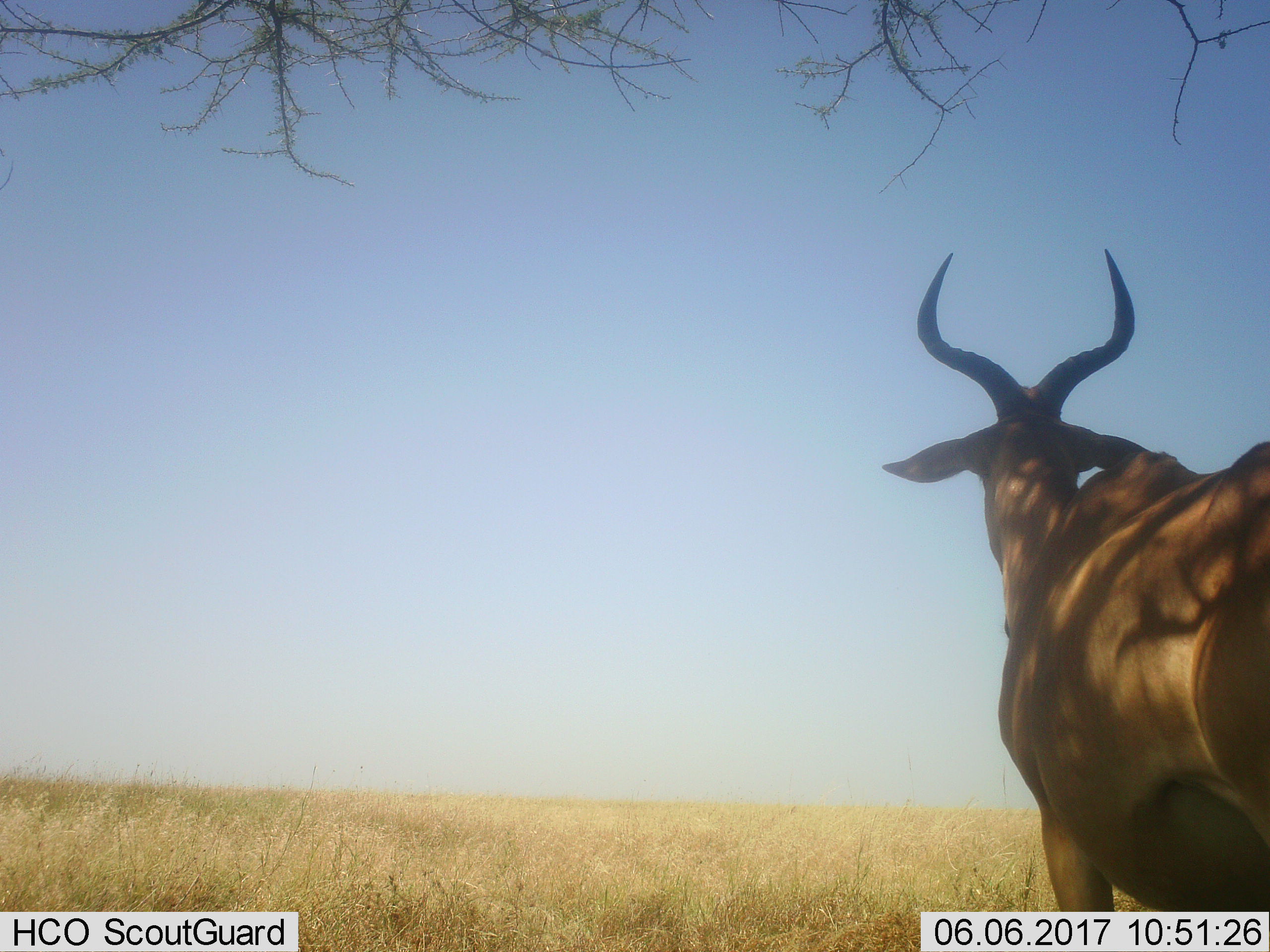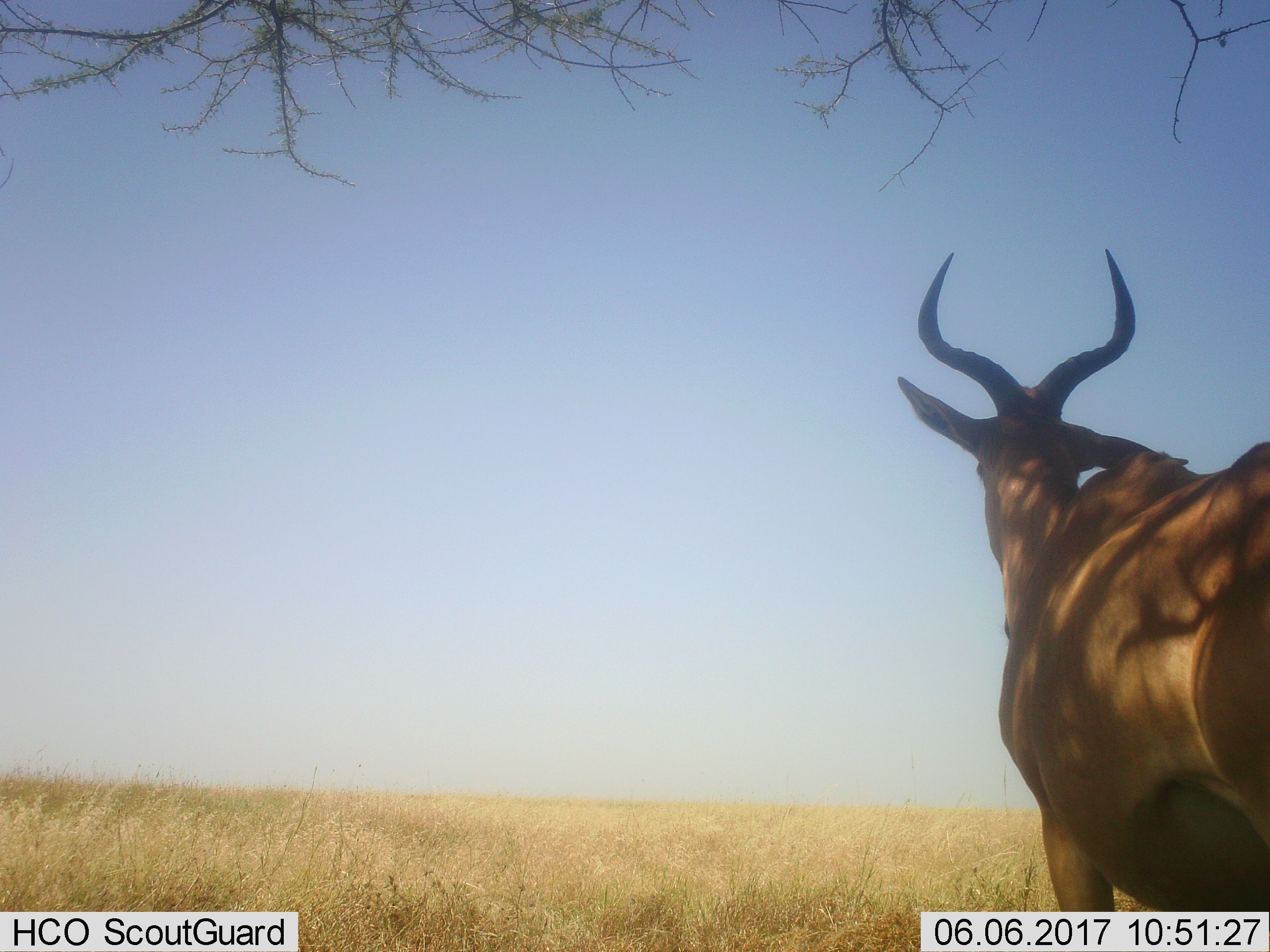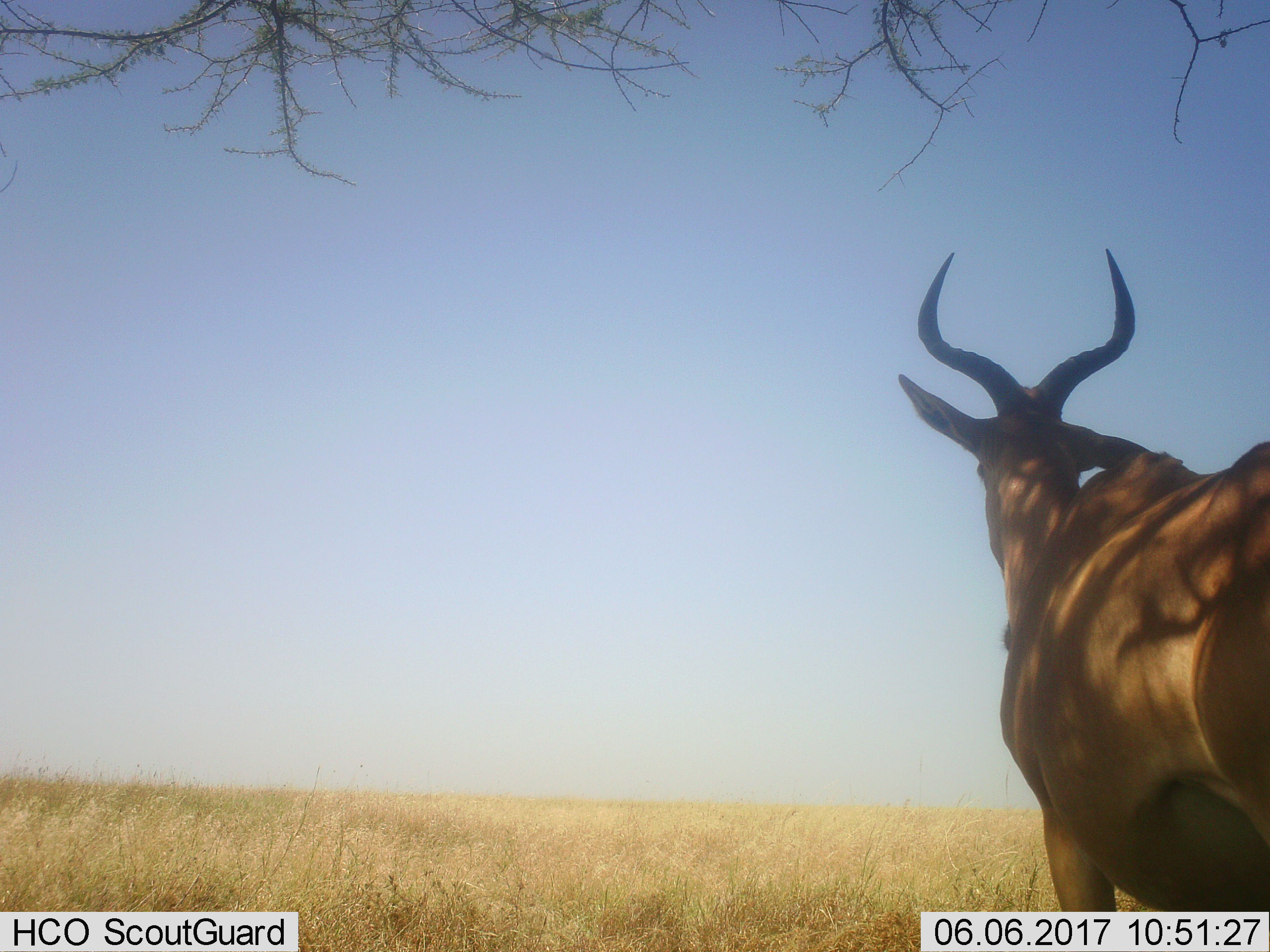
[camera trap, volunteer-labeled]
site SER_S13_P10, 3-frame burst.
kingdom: Animalia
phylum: Chordata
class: Mammalia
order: Artiodactyla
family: Bovidae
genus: Alcelaphus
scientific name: Alcelaphus buselaphus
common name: hartebeest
Hartebeest (Alcelaphus buselaphus), count 1. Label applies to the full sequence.